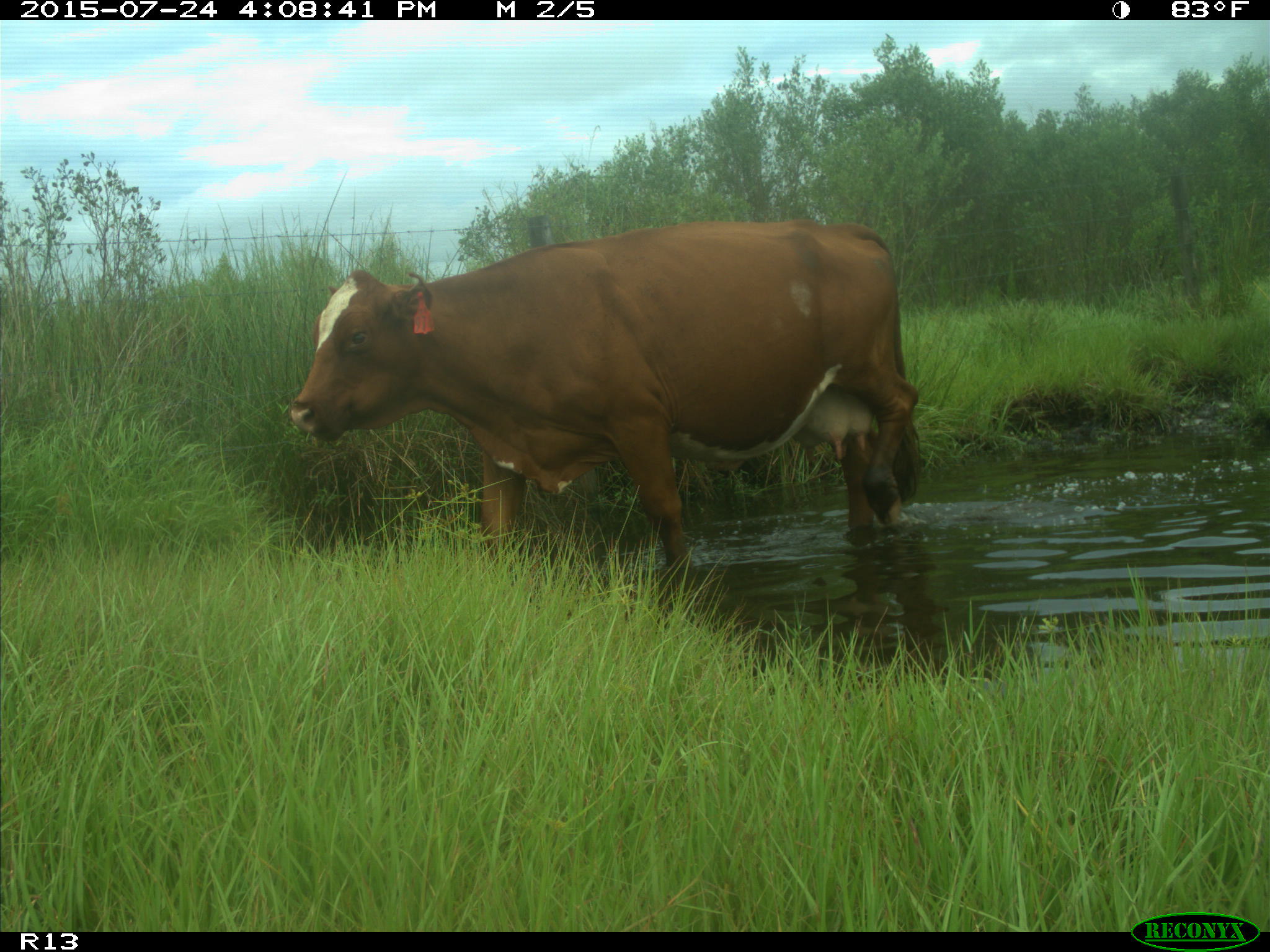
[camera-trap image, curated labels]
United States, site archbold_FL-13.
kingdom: Animalia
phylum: Chordata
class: Mammalia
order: Artiodactyla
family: Bovidae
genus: Bos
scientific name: Bos taurus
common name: domestic cow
Bos taurus (domestic cow).